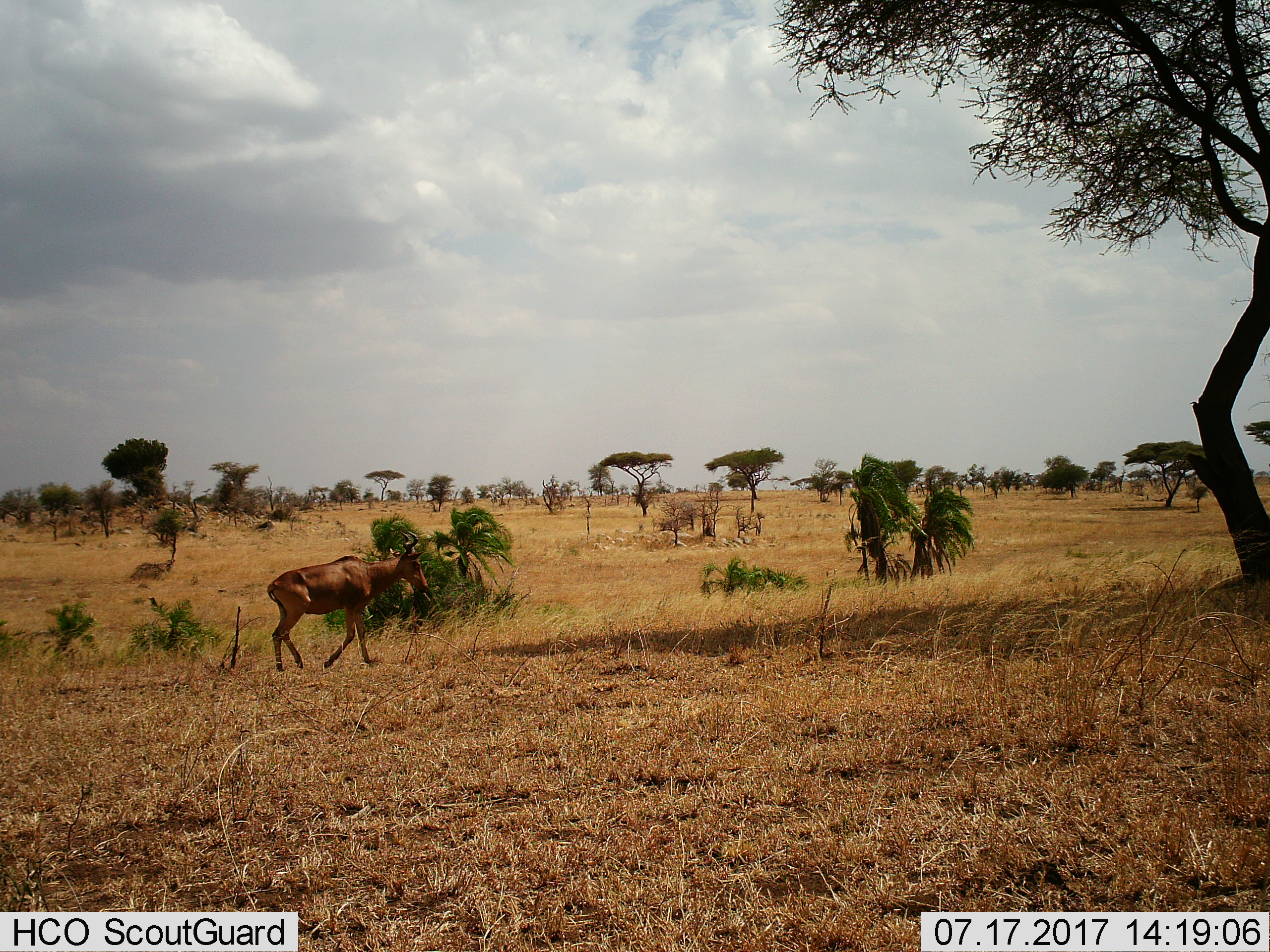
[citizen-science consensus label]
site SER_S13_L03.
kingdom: Animalia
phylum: Chordata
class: Mammalia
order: Artiodactyla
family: Bovidae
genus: Alcelaphus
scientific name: Alcelaphus buselaphus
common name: hartebeest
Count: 1.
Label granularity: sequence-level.